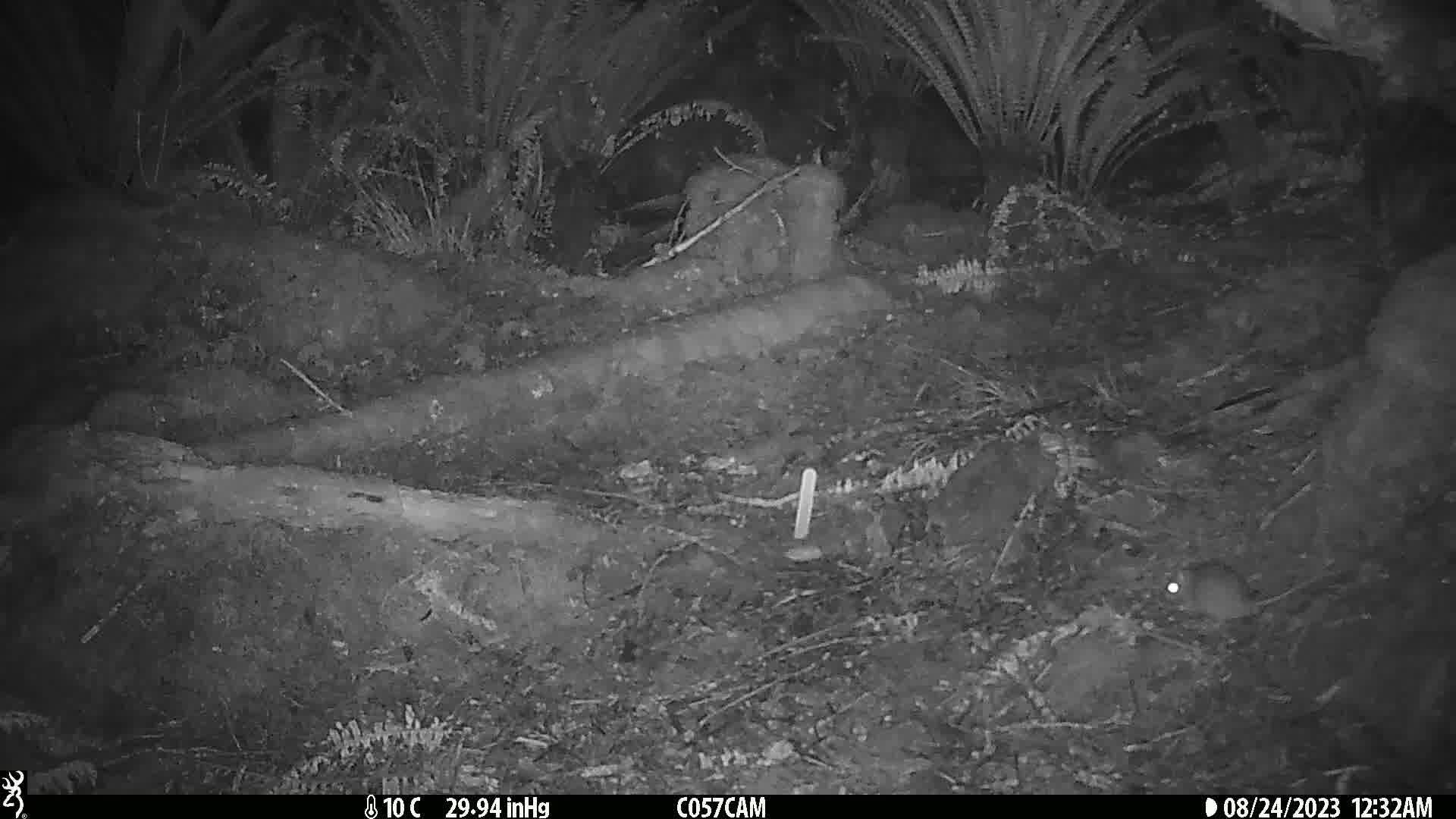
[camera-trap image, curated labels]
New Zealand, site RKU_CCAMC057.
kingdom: Animalia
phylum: Chordata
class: Mammalia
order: Rodentia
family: Muridae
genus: Rattus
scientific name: Rattus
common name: rat